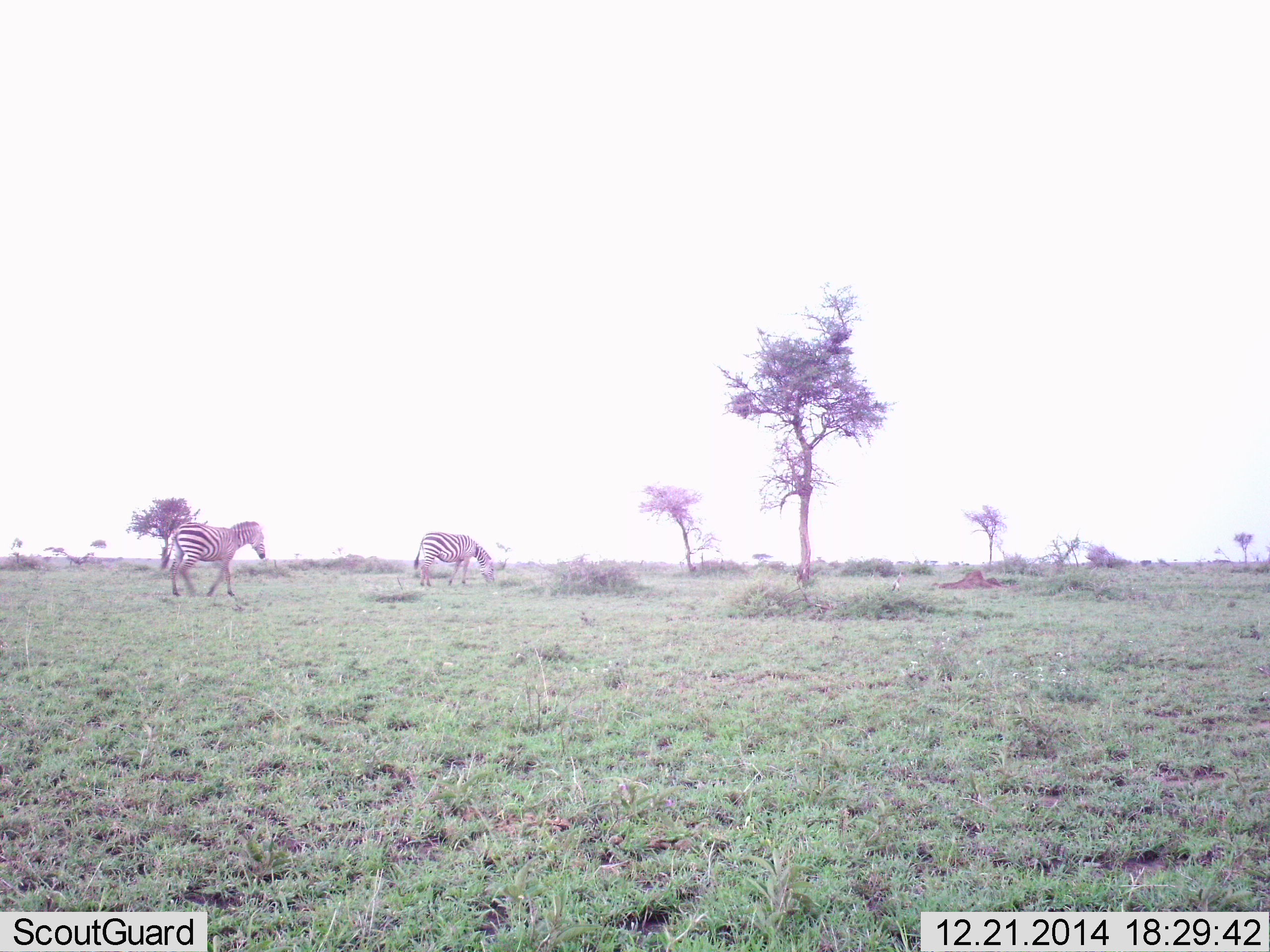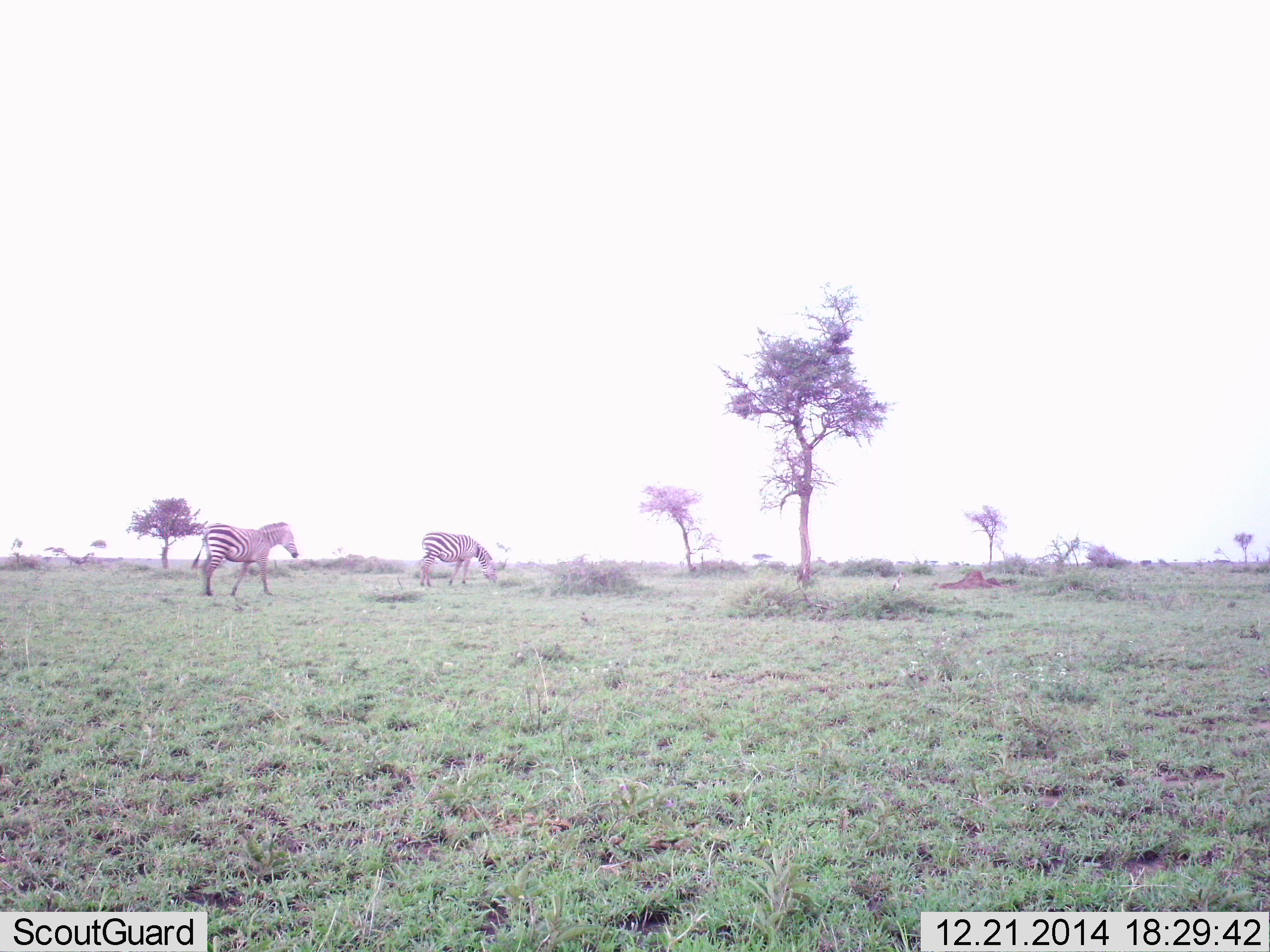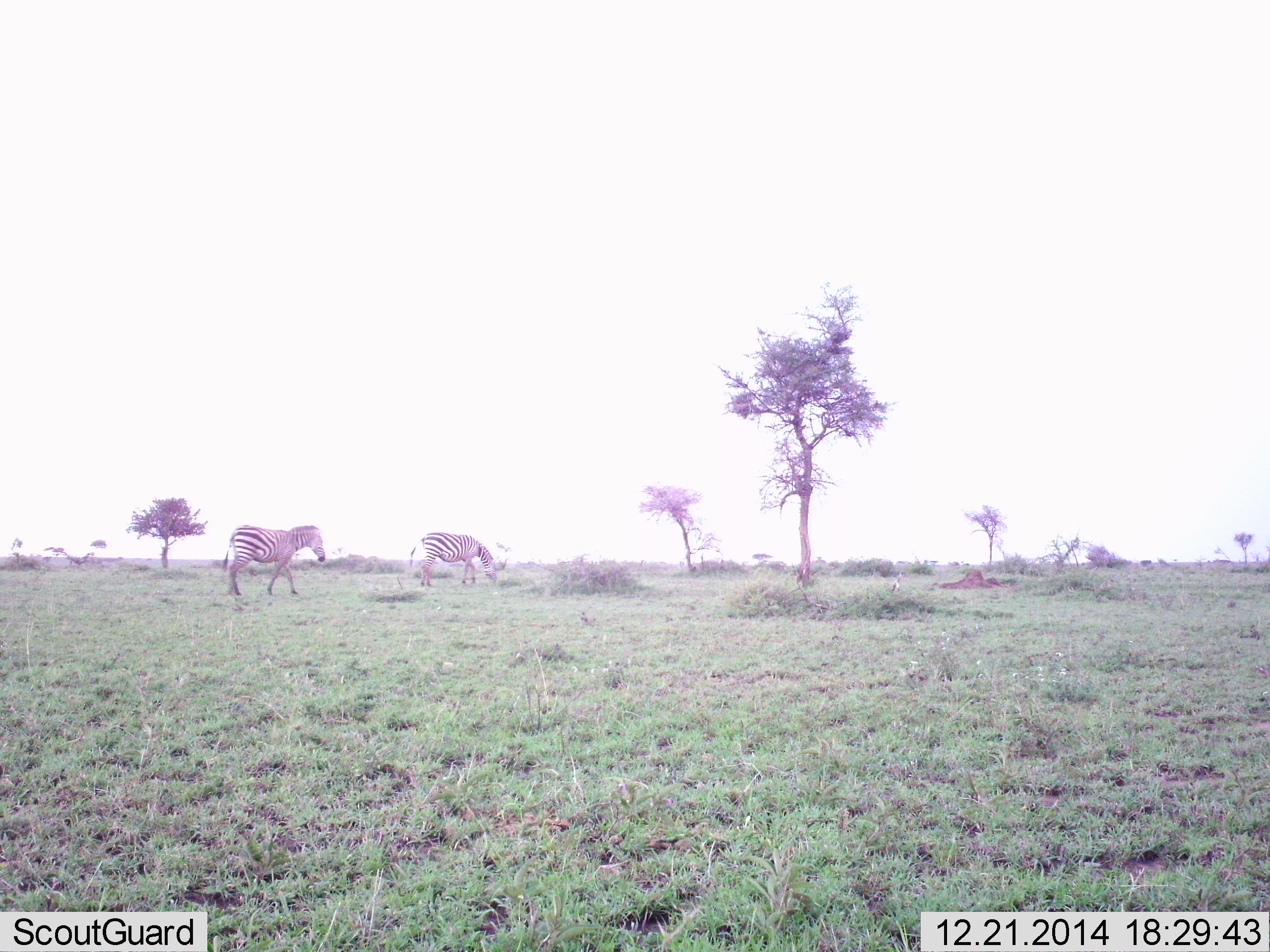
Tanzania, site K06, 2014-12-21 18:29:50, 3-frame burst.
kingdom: Animalia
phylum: Chordata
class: Mammalia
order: Perissodactyla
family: Equidae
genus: Equus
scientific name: Equus quagga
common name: plains zebra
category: zebra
Zebra (plains zebra) (Equus quagga), count 2. Behavior (volunteer vote fractions): standing 60%, resting 10%, moving 70%, interacting 0%. Young present (vote fraction): 0%. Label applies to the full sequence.